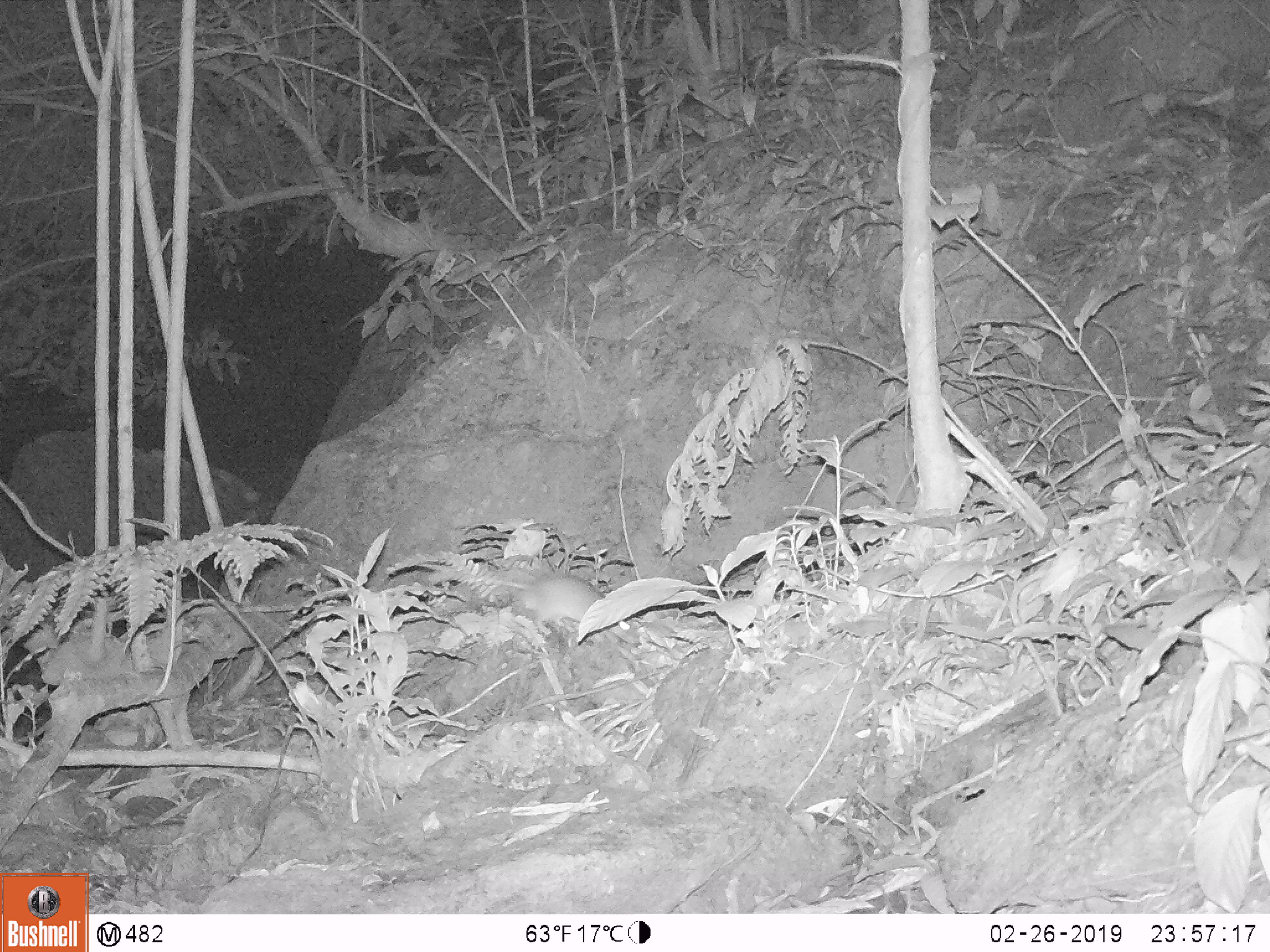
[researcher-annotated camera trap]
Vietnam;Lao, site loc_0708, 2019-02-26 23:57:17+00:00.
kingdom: Animalia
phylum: Chordata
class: Mammalia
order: Rodentia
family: Muridae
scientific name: Muridae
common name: old-world mice and rats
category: unidentified murid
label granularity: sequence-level